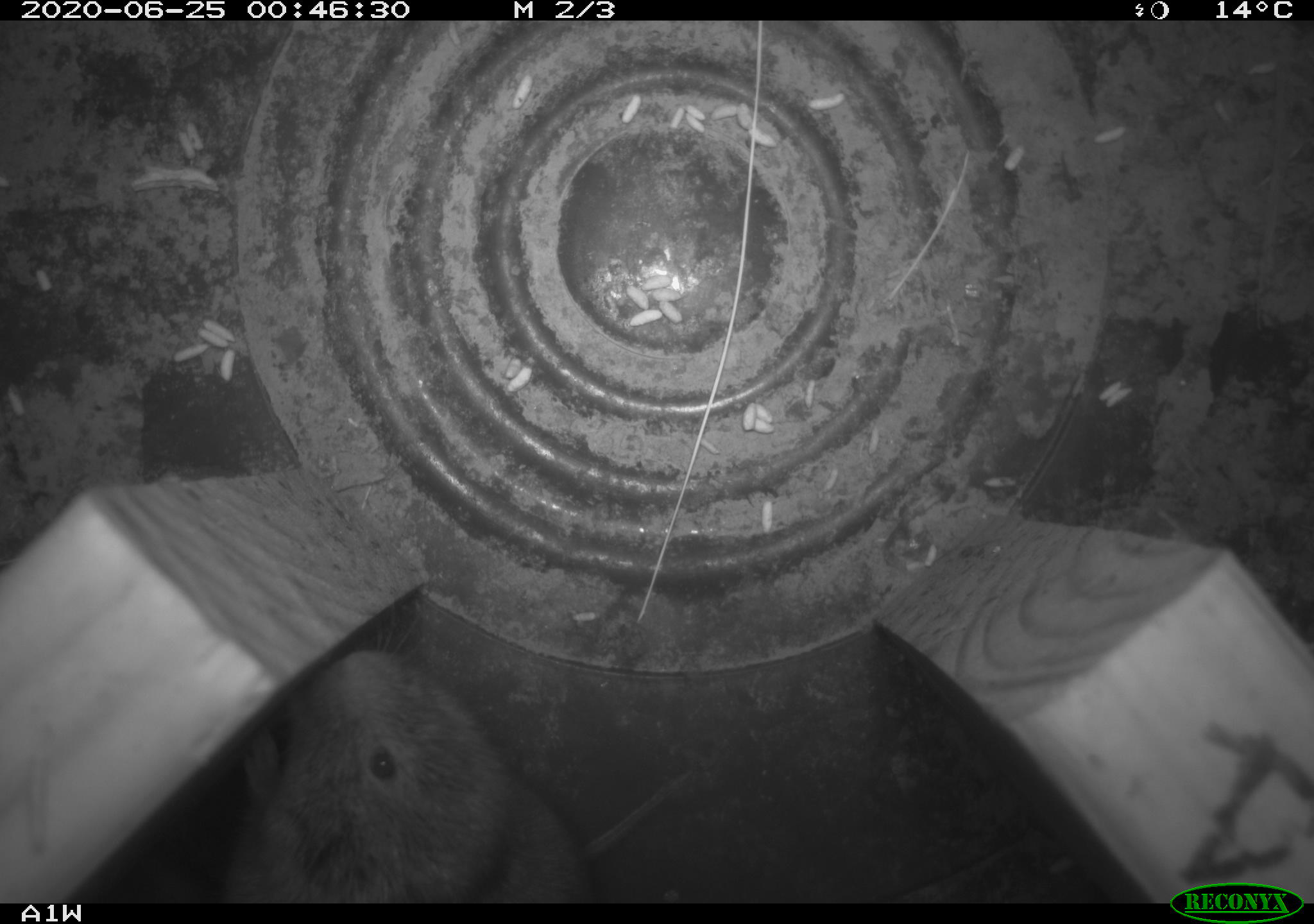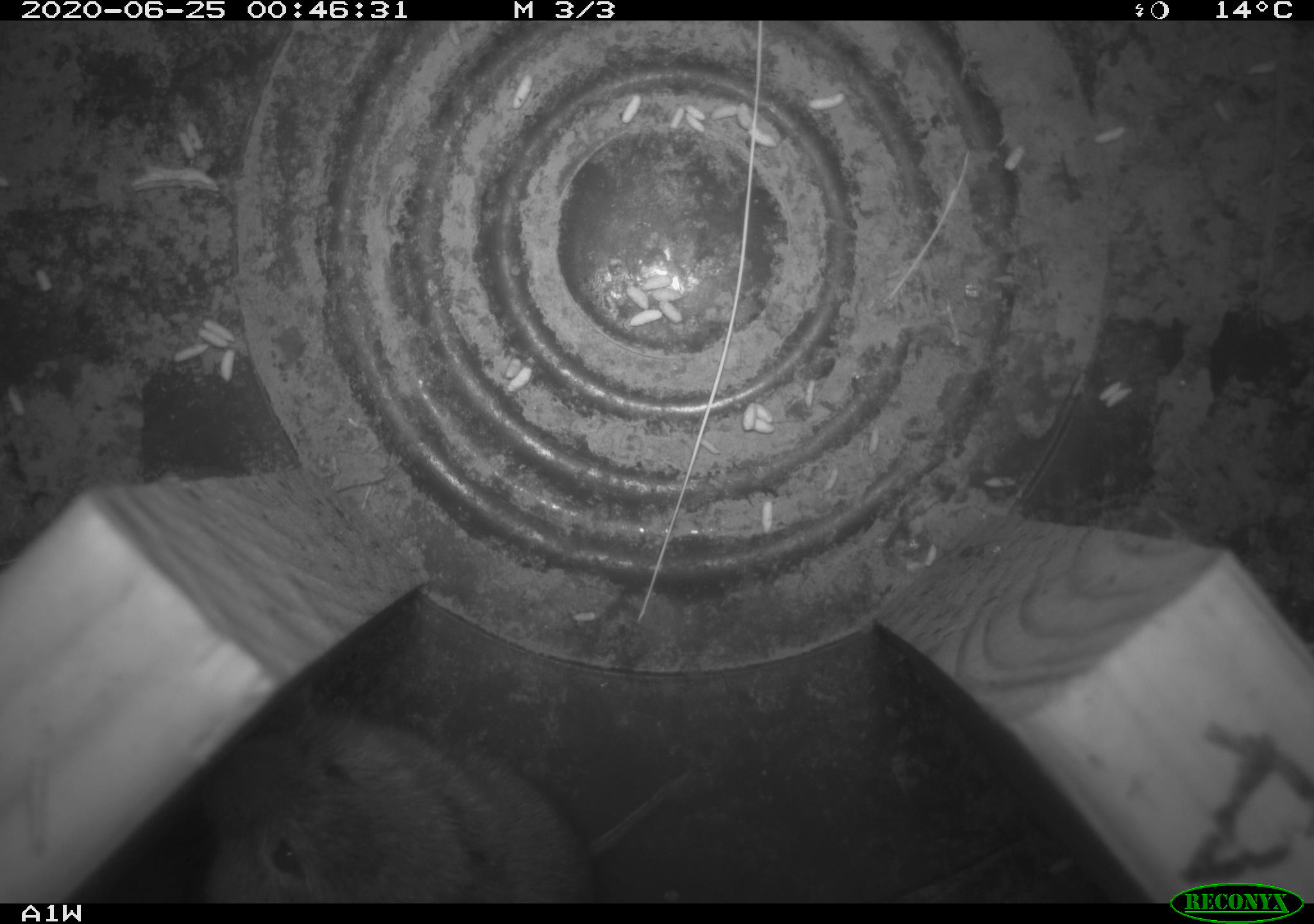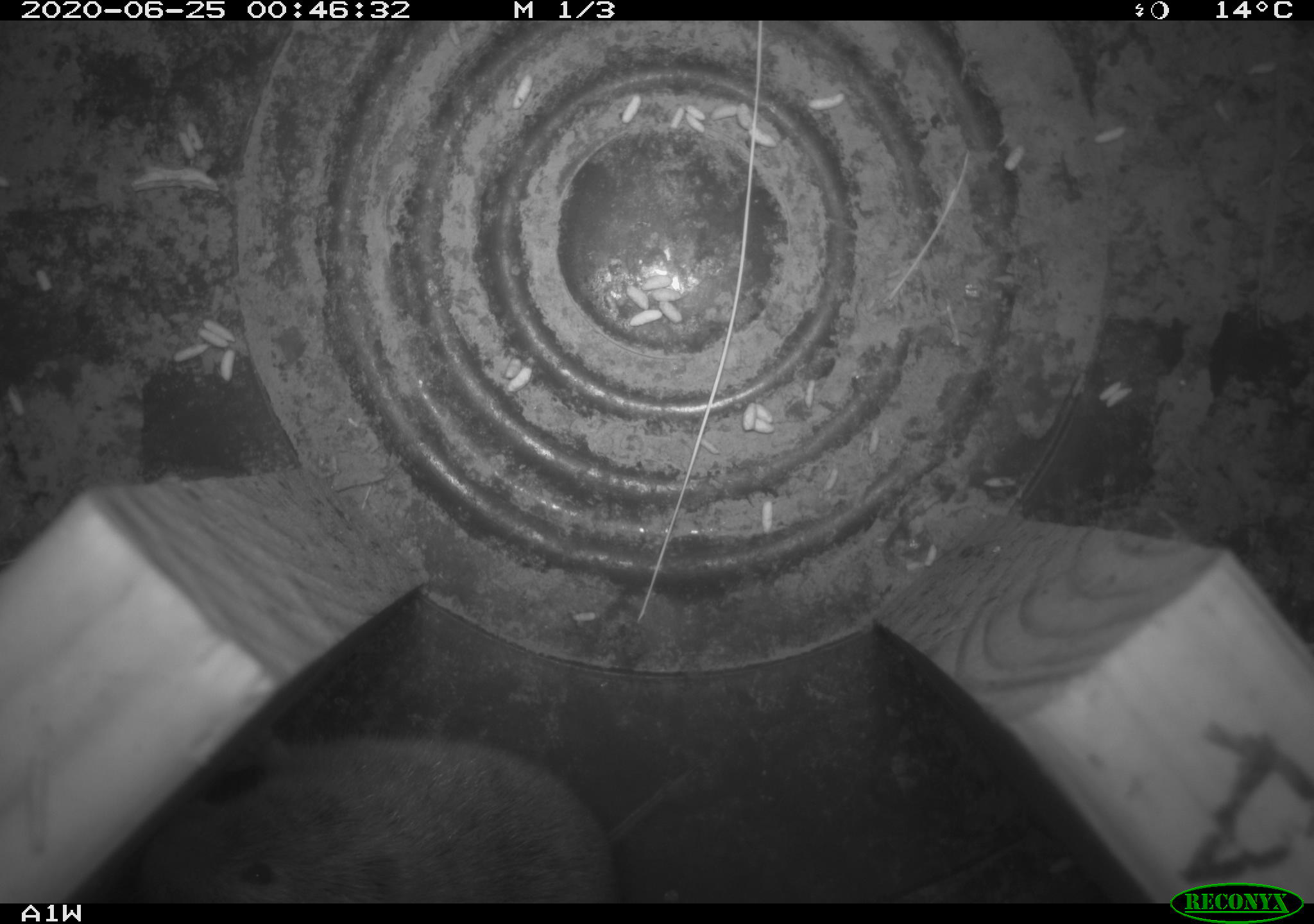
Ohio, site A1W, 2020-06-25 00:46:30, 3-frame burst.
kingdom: Animalia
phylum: Chordata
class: Mammalia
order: Rodentia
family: Cricetidae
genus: Microtus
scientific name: Microtus pennsylvanicus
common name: meadow vole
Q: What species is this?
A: Meadow vole (Microtus pennsylvanicus).